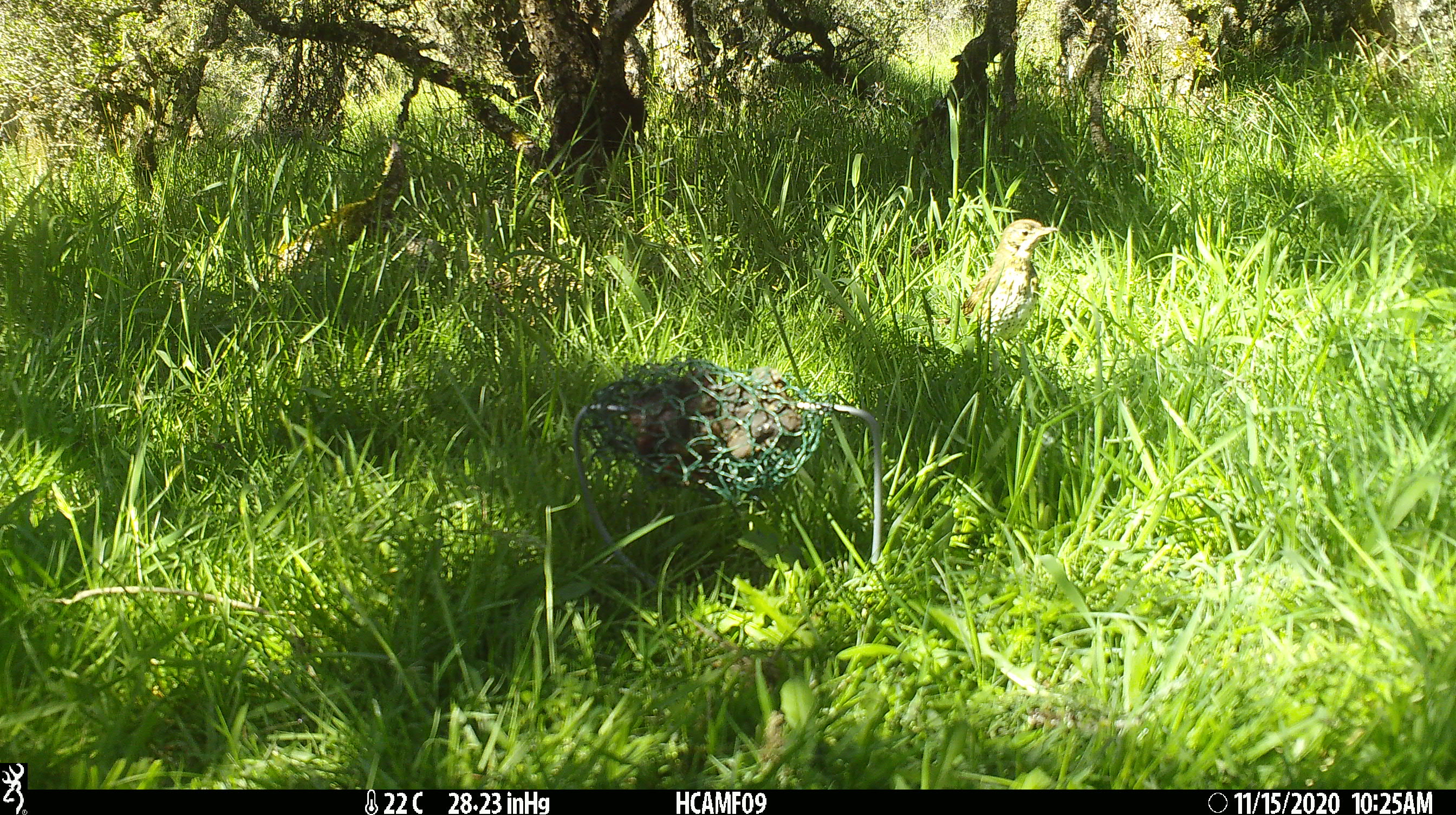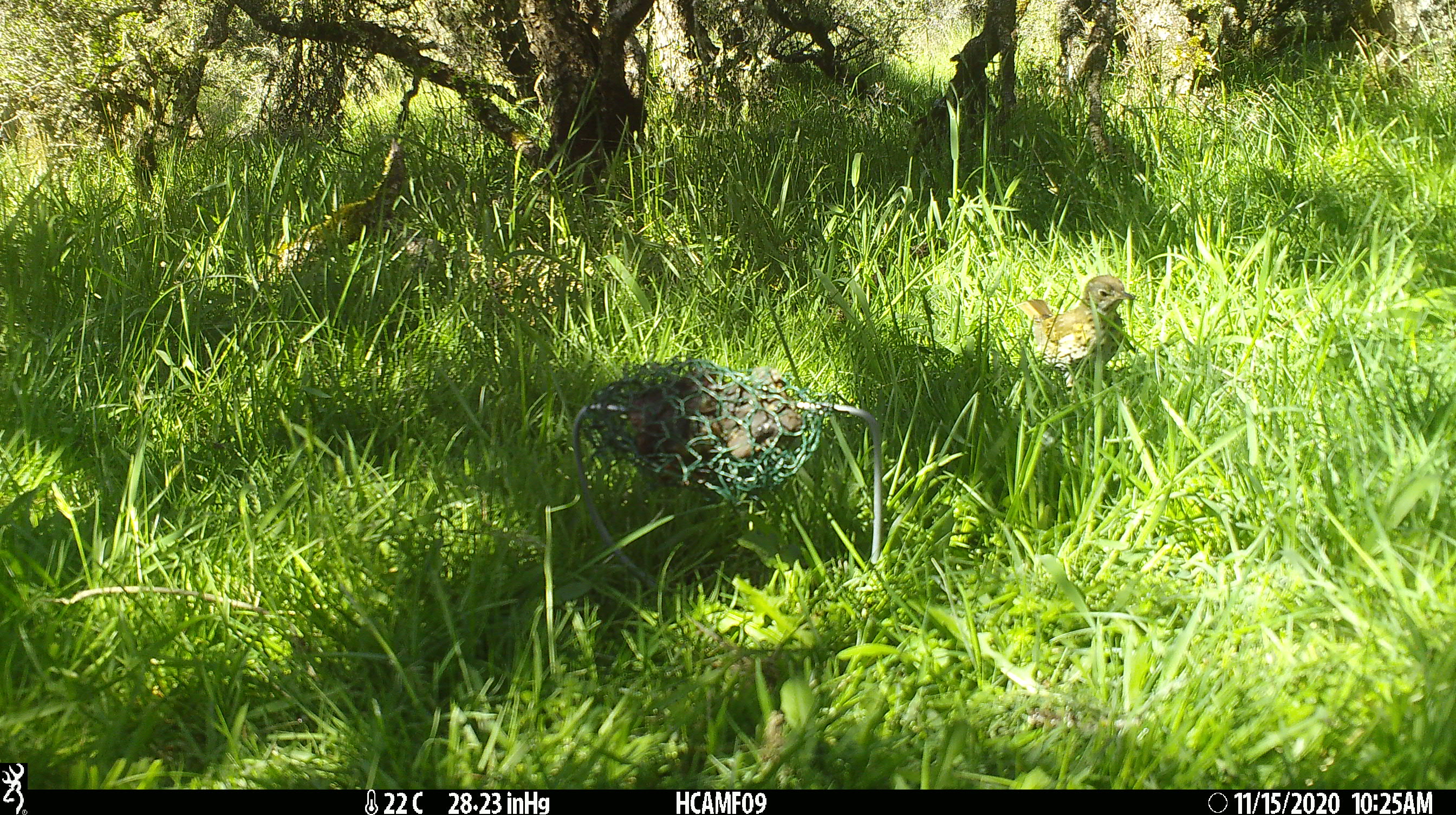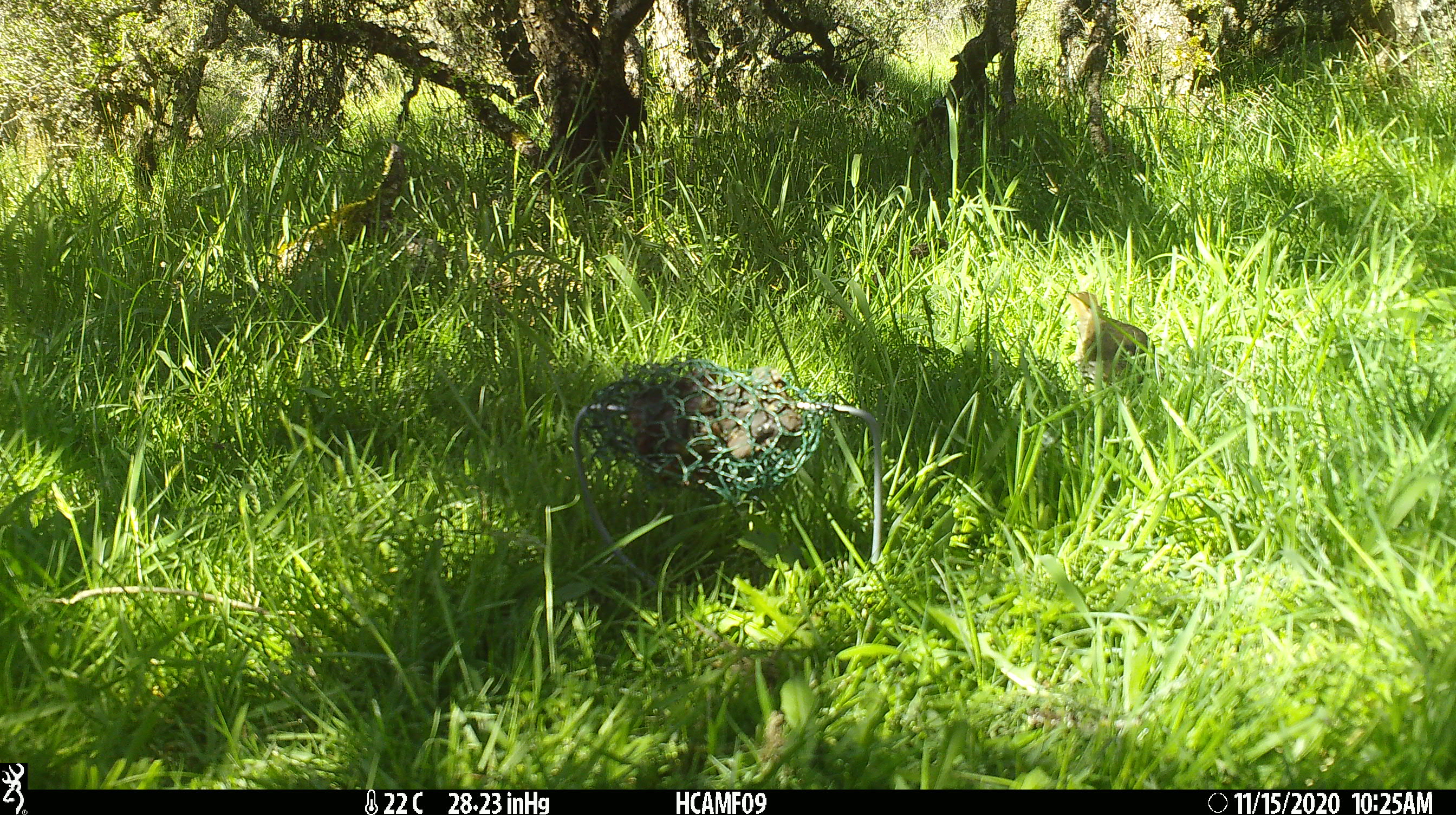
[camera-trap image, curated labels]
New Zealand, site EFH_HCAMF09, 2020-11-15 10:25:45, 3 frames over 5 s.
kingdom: Animalia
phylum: Chordata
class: Aves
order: Passeriformes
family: Turdidae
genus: Turdus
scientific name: Turdus philomelos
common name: song thrush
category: thrush